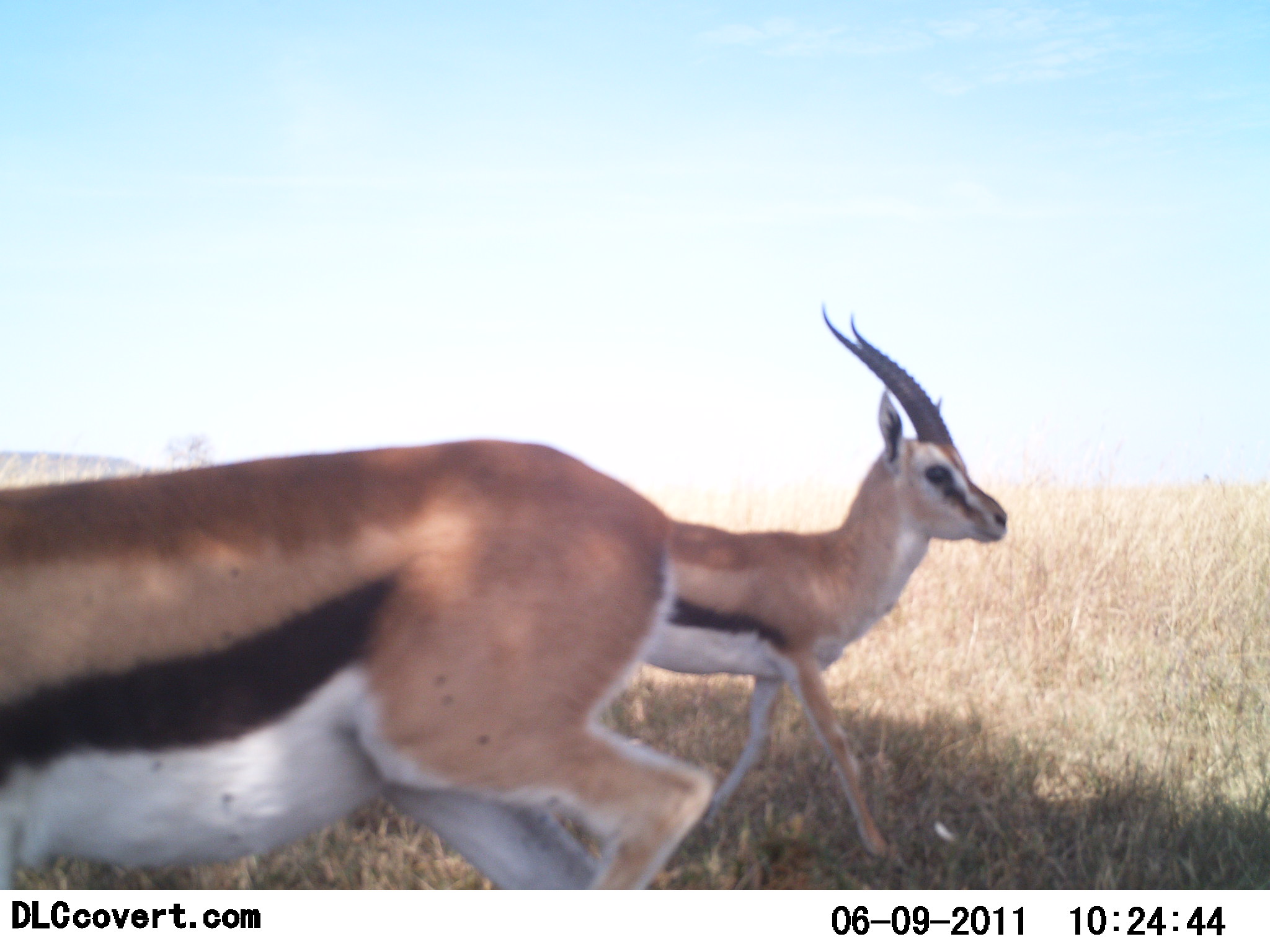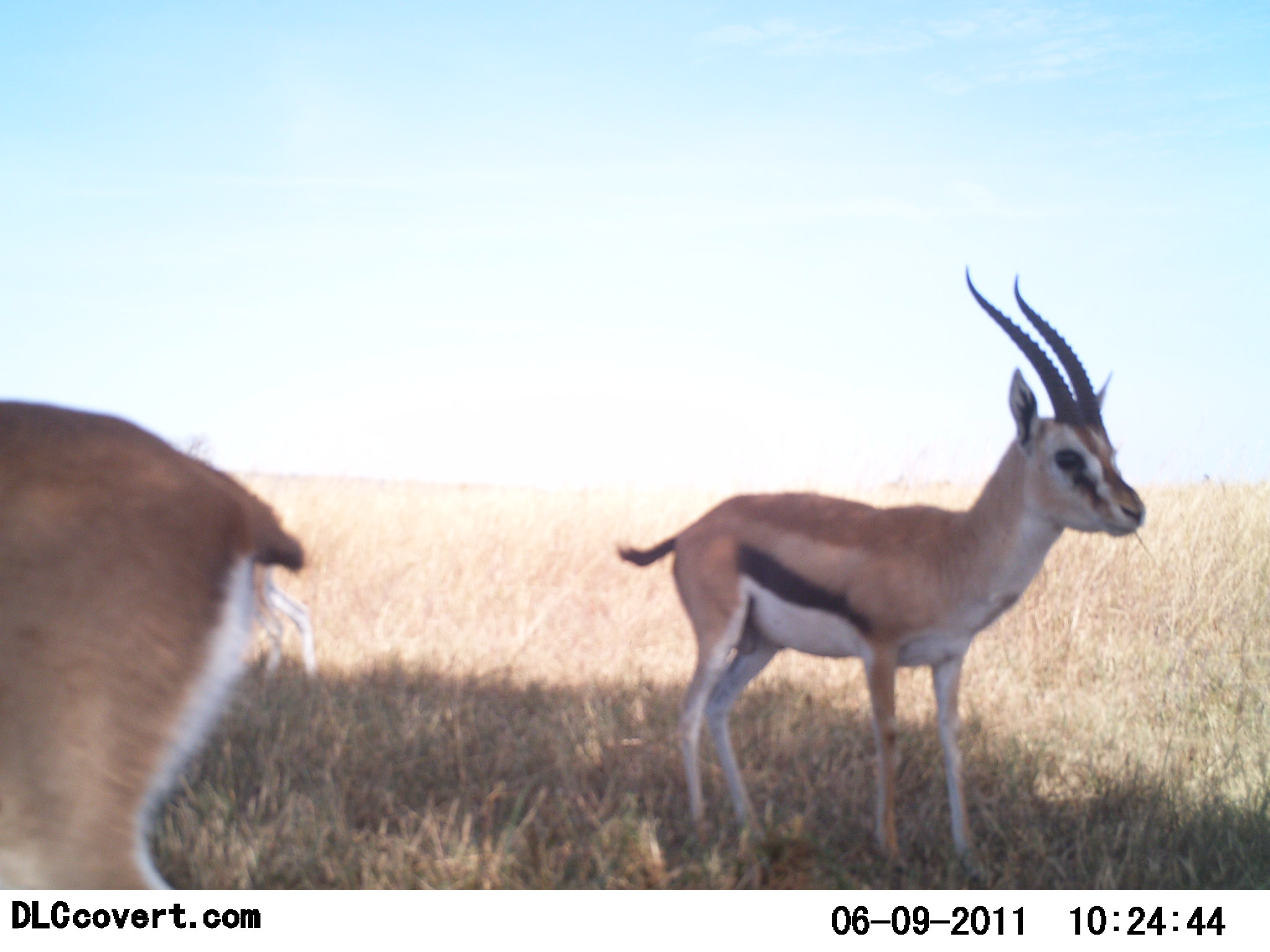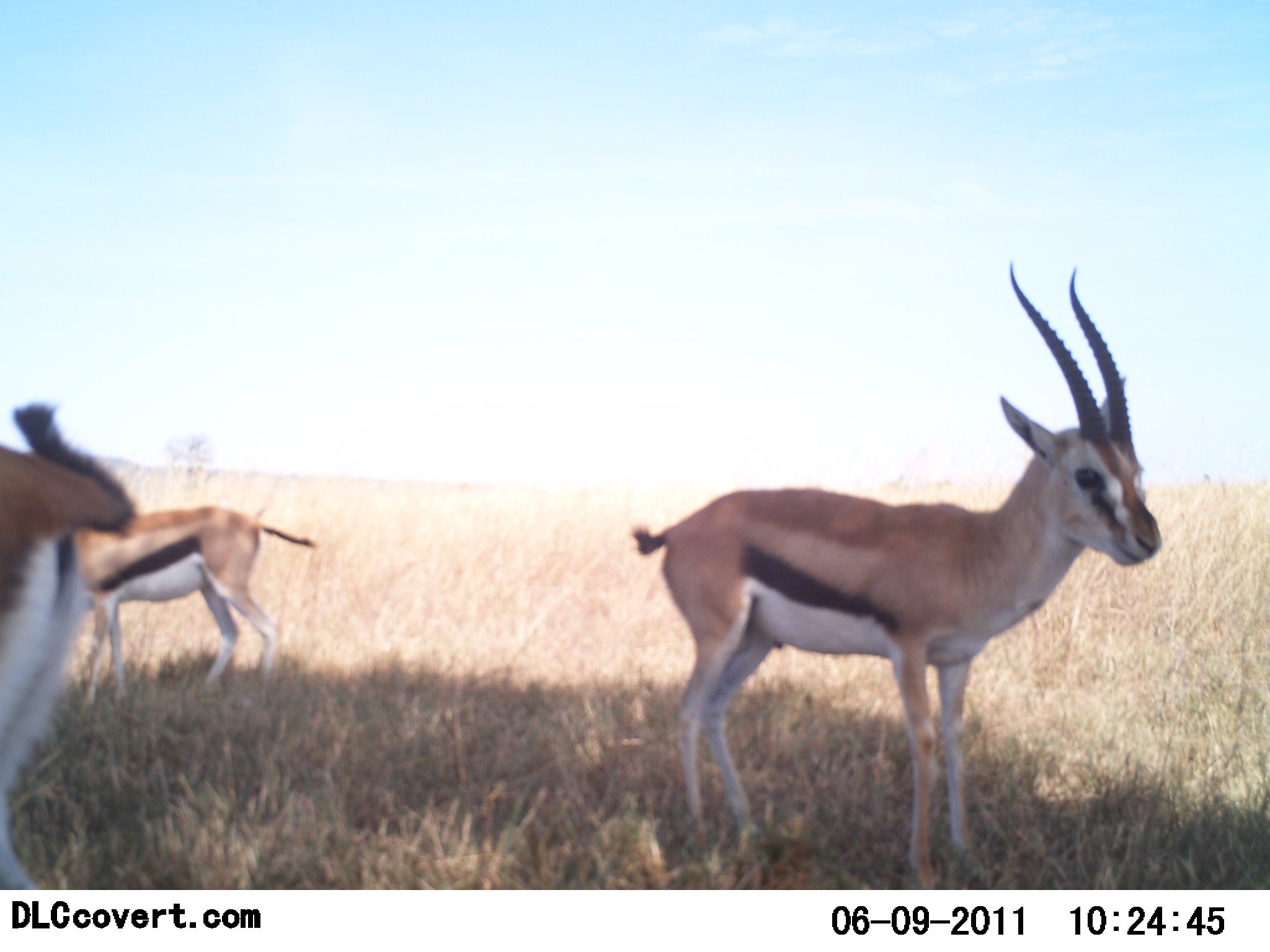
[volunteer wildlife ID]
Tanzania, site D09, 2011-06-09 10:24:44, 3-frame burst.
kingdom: Animalia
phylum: Chordata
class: Mammalia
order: Artiodactyla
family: Bovidae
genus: Eudorcas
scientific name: Eudorcas thomsonii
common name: thomson's gazelle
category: gazellethomsons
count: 3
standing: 55%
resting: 0%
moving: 64%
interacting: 0%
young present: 0%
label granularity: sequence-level